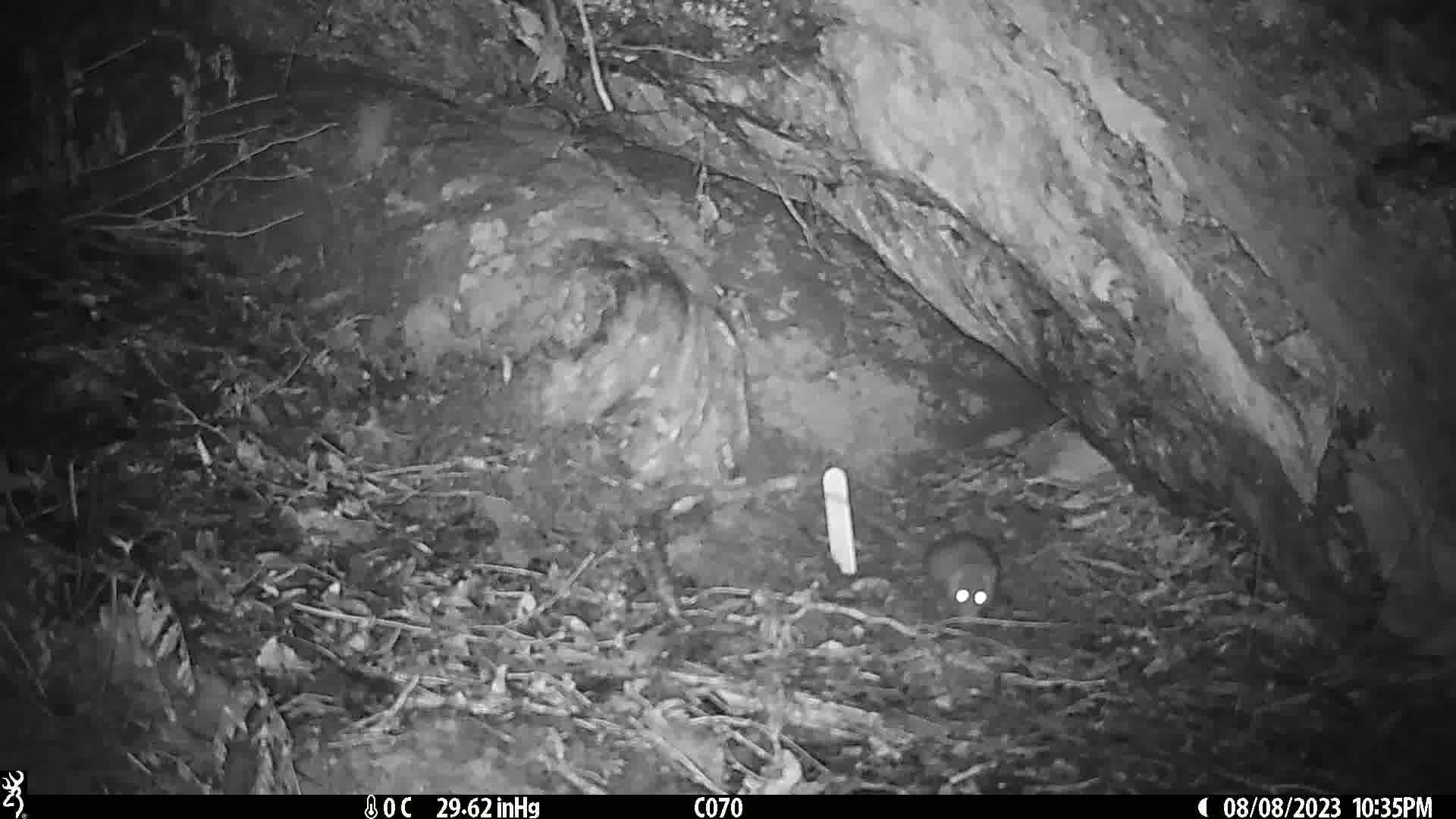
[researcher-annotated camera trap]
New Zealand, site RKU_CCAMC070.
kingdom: Animalia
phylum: Chordata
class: Mammalia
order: Rodentia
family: Muridae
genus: Rattus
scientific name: Rattus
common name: rat